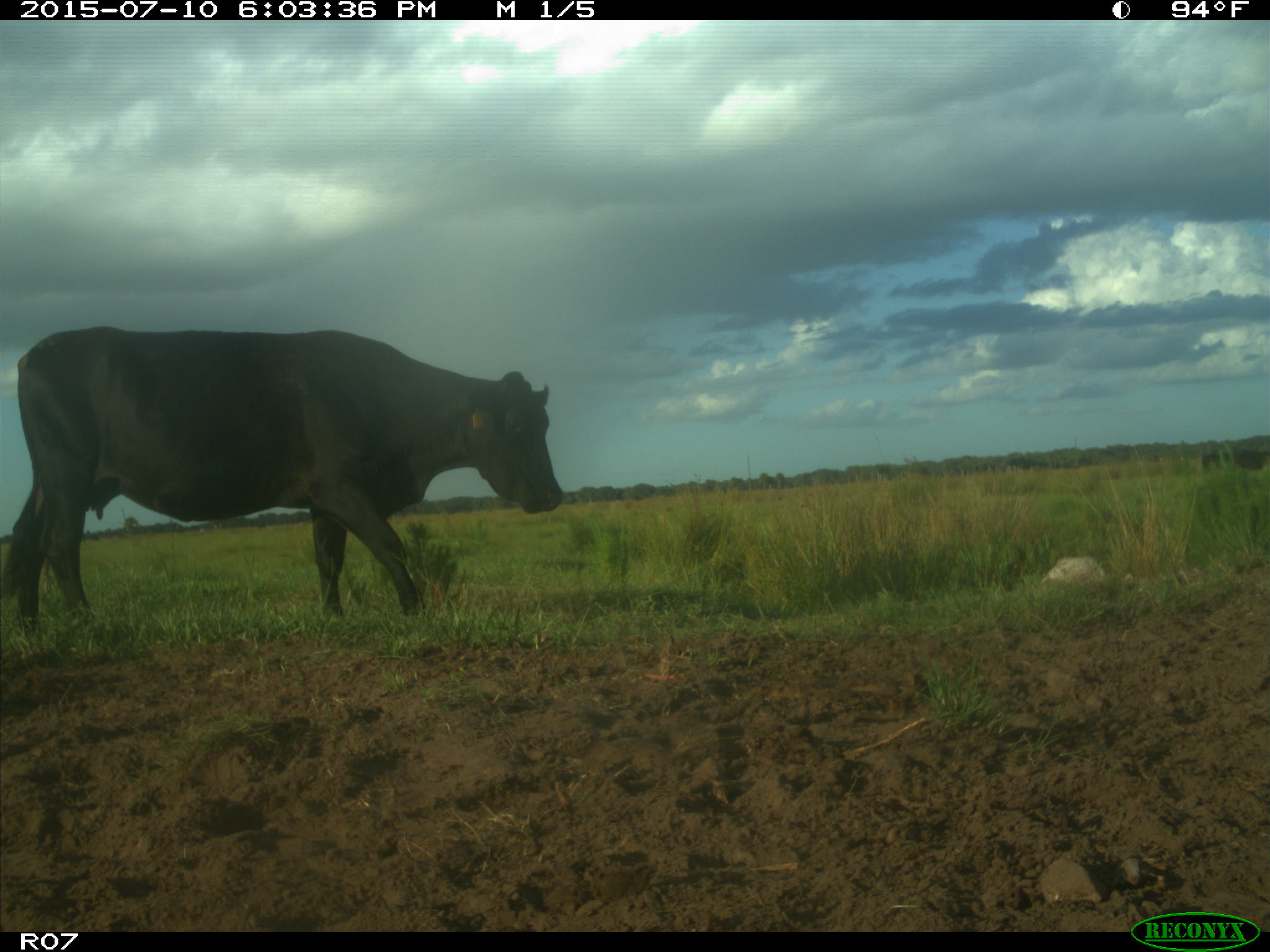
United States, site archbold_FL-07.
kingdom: Animalia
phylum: Chordata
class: Mammalia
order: Artiodactyla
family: Bovidae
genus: Bos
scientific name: Bos taurus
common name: domestic cow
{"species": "Bos taurus (domestic cow)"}